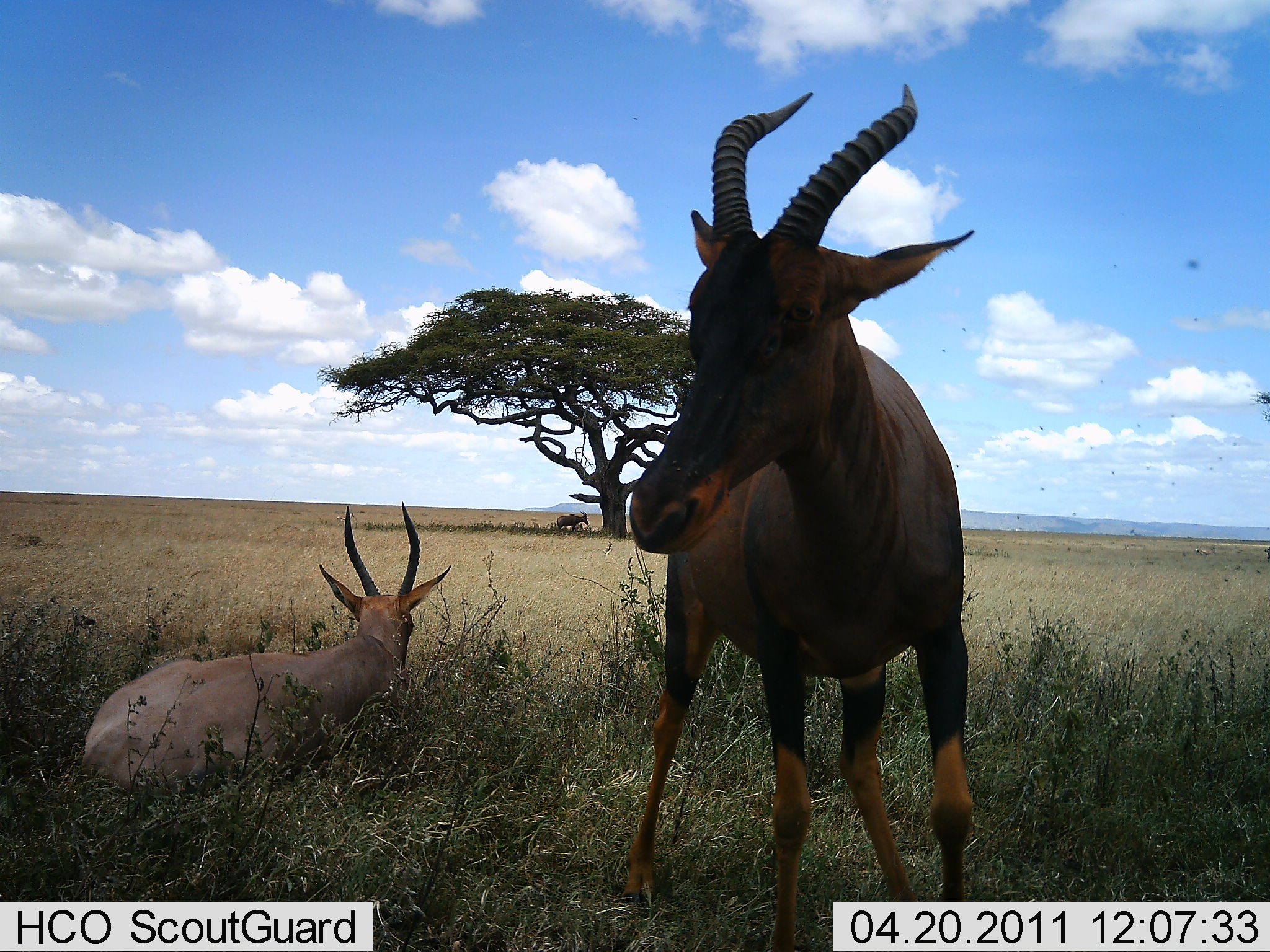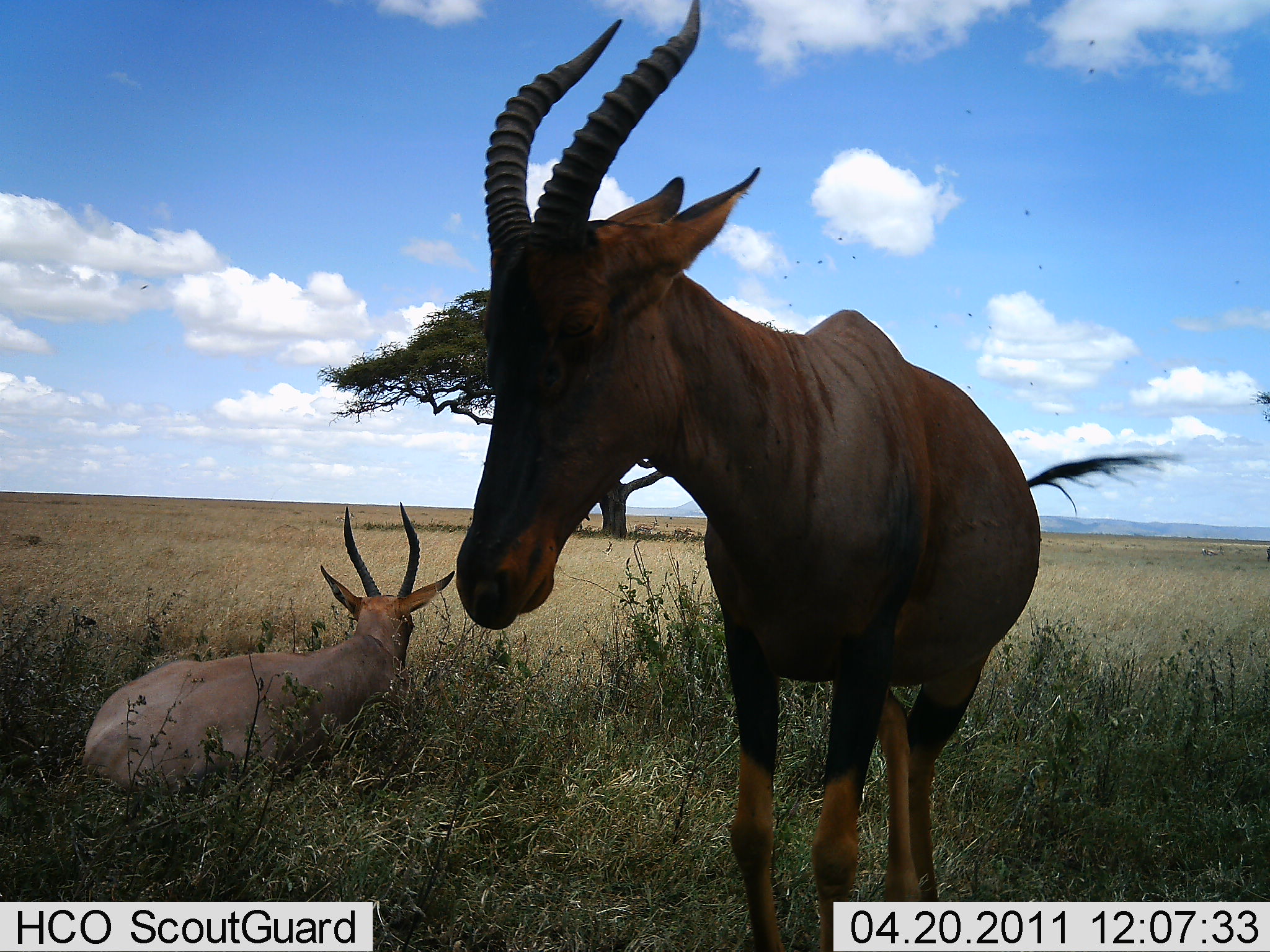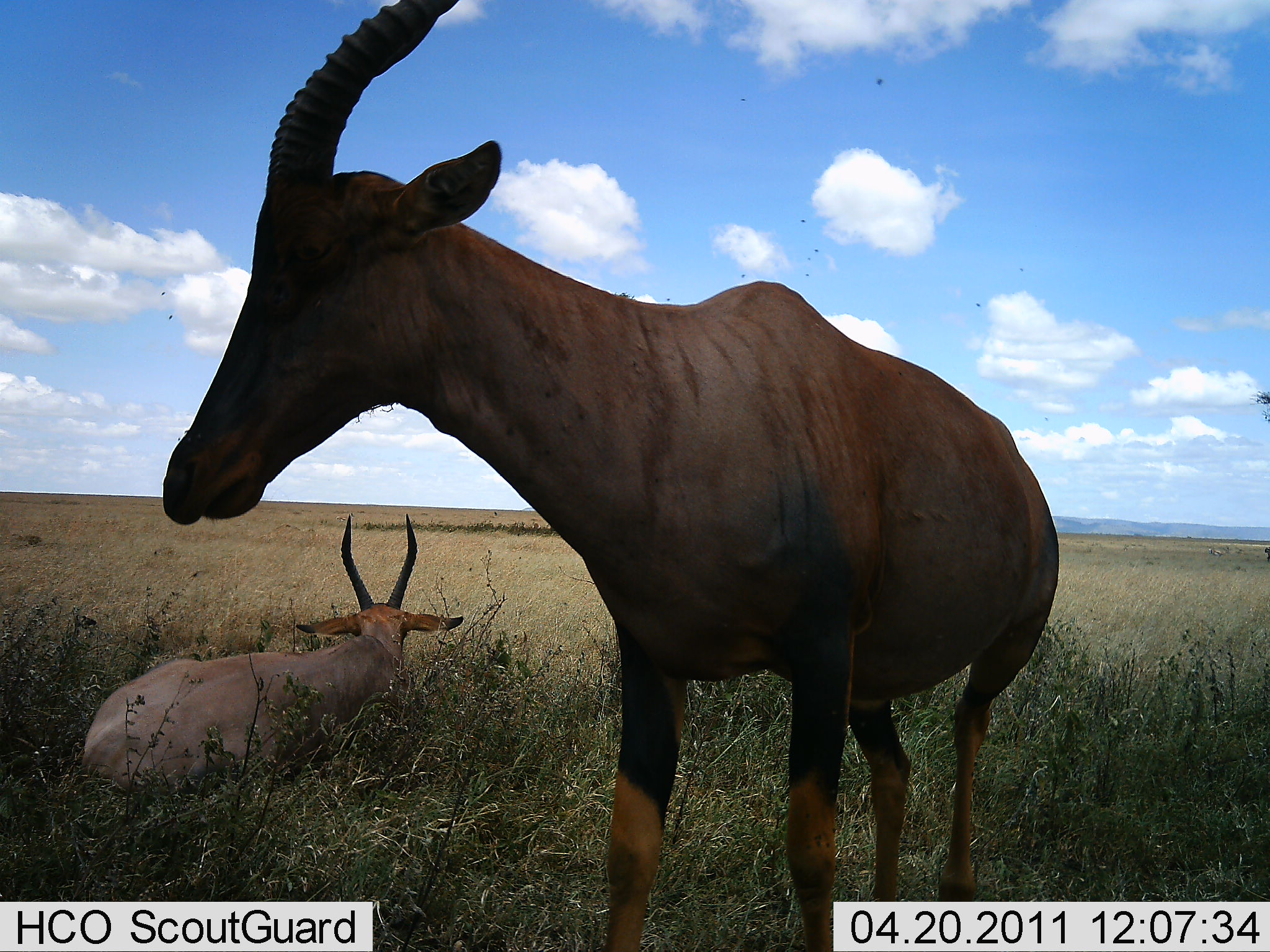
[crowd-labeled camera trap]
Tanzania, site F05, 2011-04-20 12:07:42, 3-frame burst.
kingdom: Animalia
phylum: Chordata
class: Mammalia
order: Artiodactyla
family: Bovidae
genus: Damaliscus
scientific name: Damaliscus lunatus jimela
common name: topi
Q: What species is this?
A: Topi (Damaliscus lunatus jimela).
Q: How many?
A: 2.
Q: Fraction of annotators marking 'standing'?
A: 82%.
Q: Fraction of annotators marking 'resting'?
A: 100%.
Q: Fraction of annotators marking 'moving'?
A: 9%.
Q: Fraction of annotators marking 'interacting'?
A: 0%.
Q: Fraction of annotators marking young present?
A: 0%.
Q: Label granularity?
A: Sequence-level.